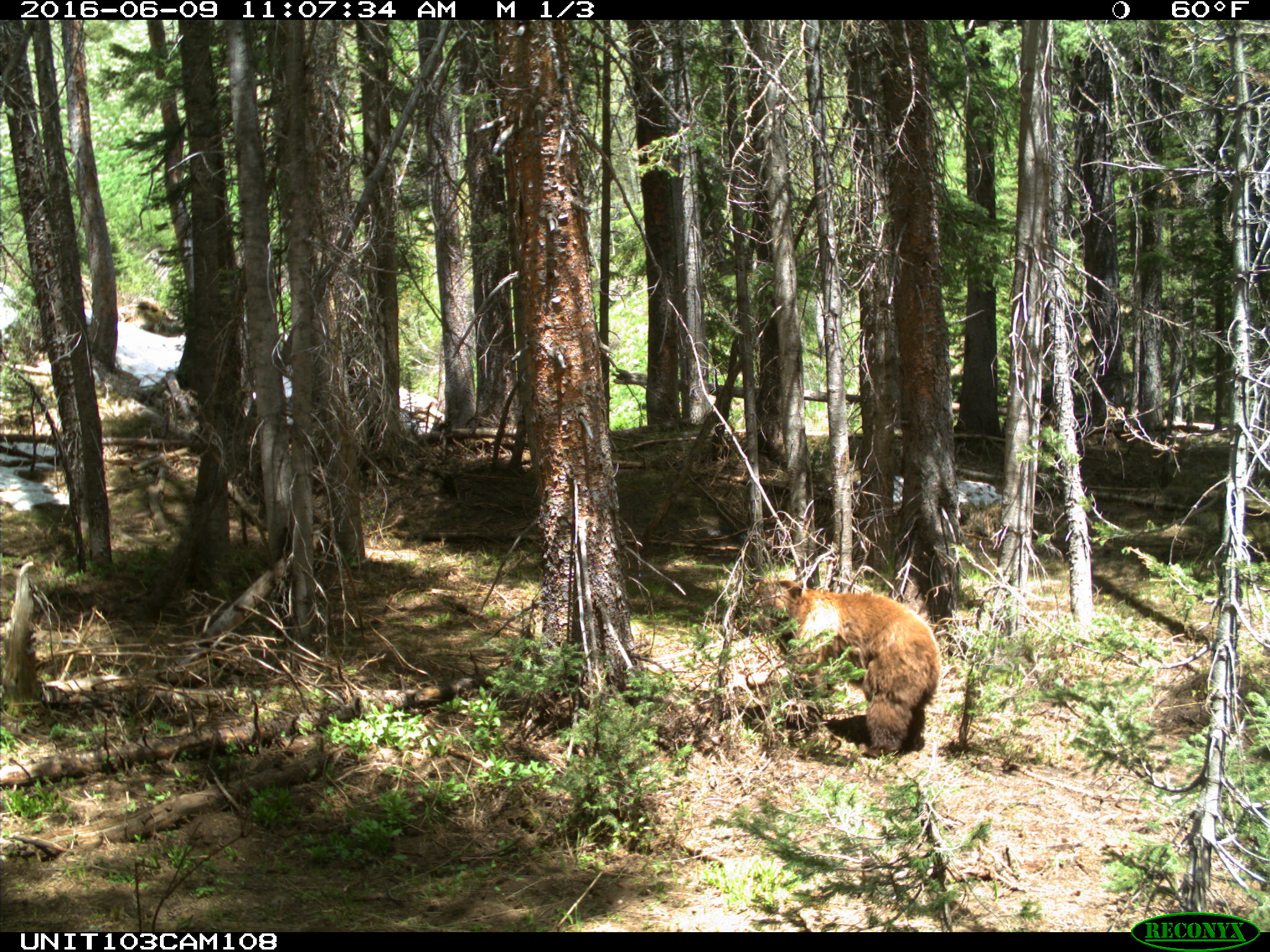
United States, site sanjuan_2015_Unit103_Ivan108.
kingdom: Animalia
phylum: Chordata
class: Mammalia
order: Carnivora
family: Ursidae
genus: Ursus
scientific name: Ursus americanus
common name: american black bear